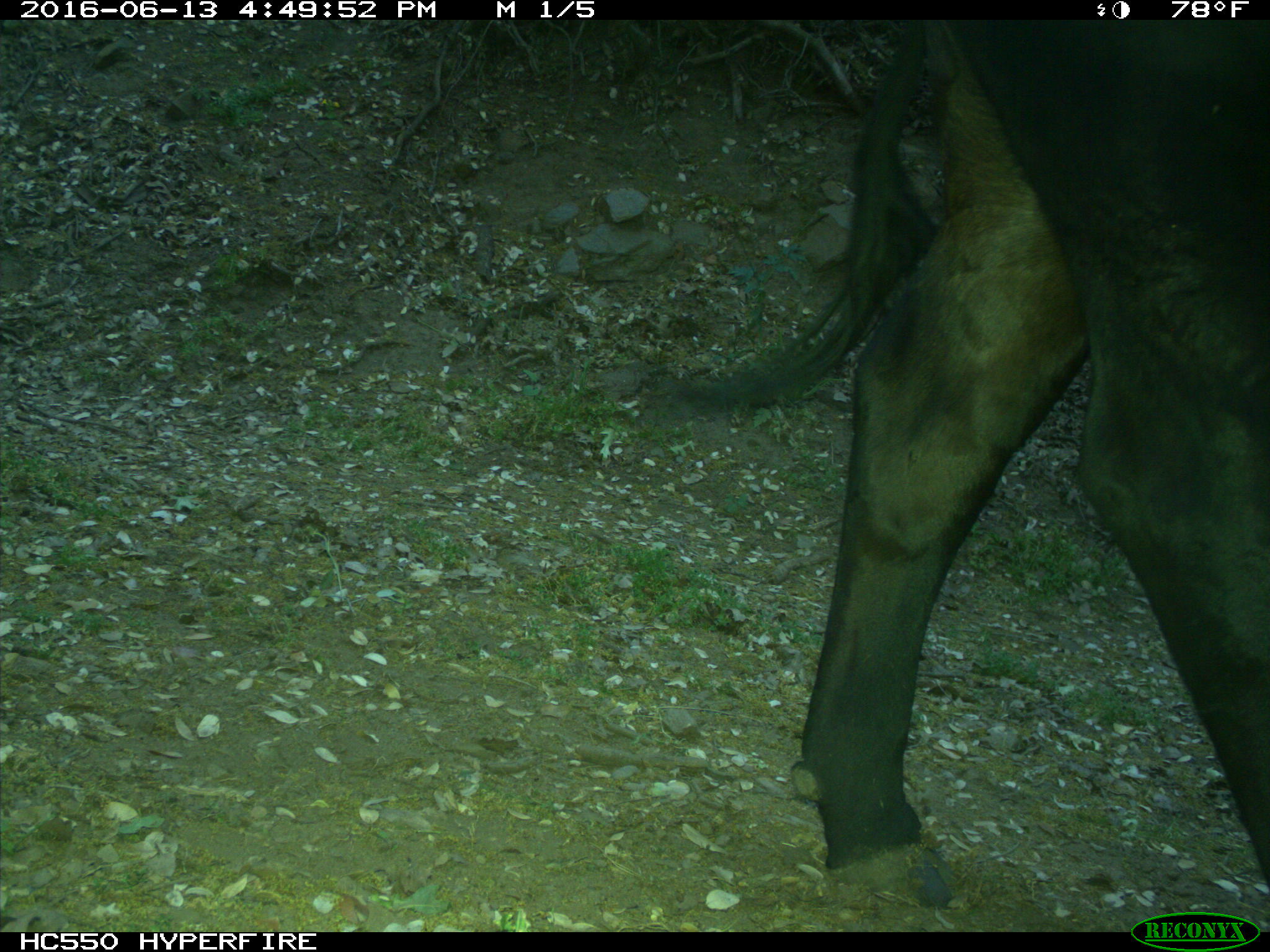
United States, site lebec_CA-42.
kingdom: Animalia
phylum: Chordata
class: Mammalia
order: Artiodactyla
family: Bovidae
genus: Bos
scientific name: Bos taurus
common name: domestic cow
Bos taurus (domestic cow).